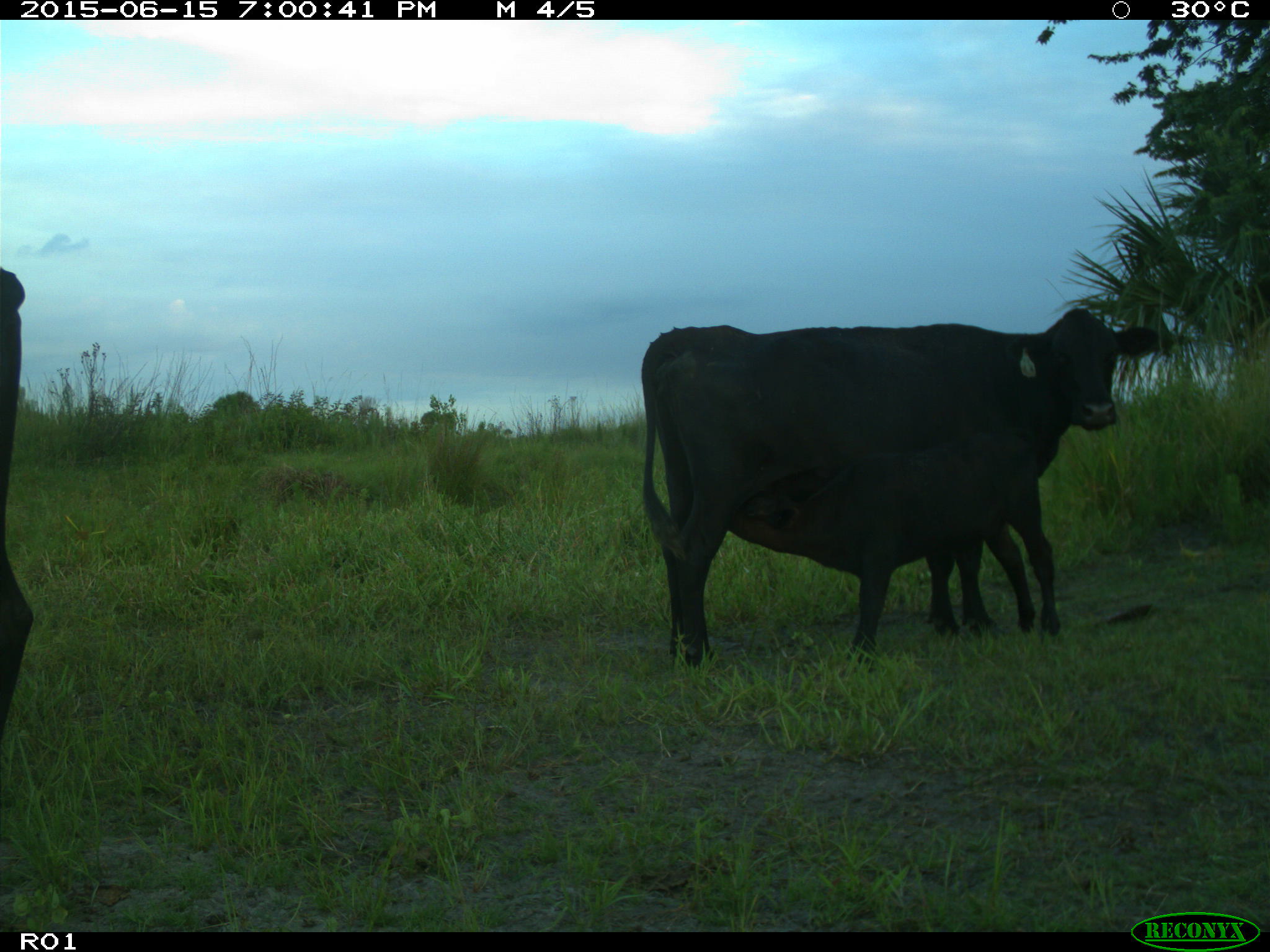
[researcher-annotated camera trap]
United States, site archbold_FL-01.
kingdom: Animalia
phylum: Chordata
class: Mammalia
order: Artiodactyla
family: Bovidae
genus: Bos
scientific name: Bos taurus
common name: domestic cow